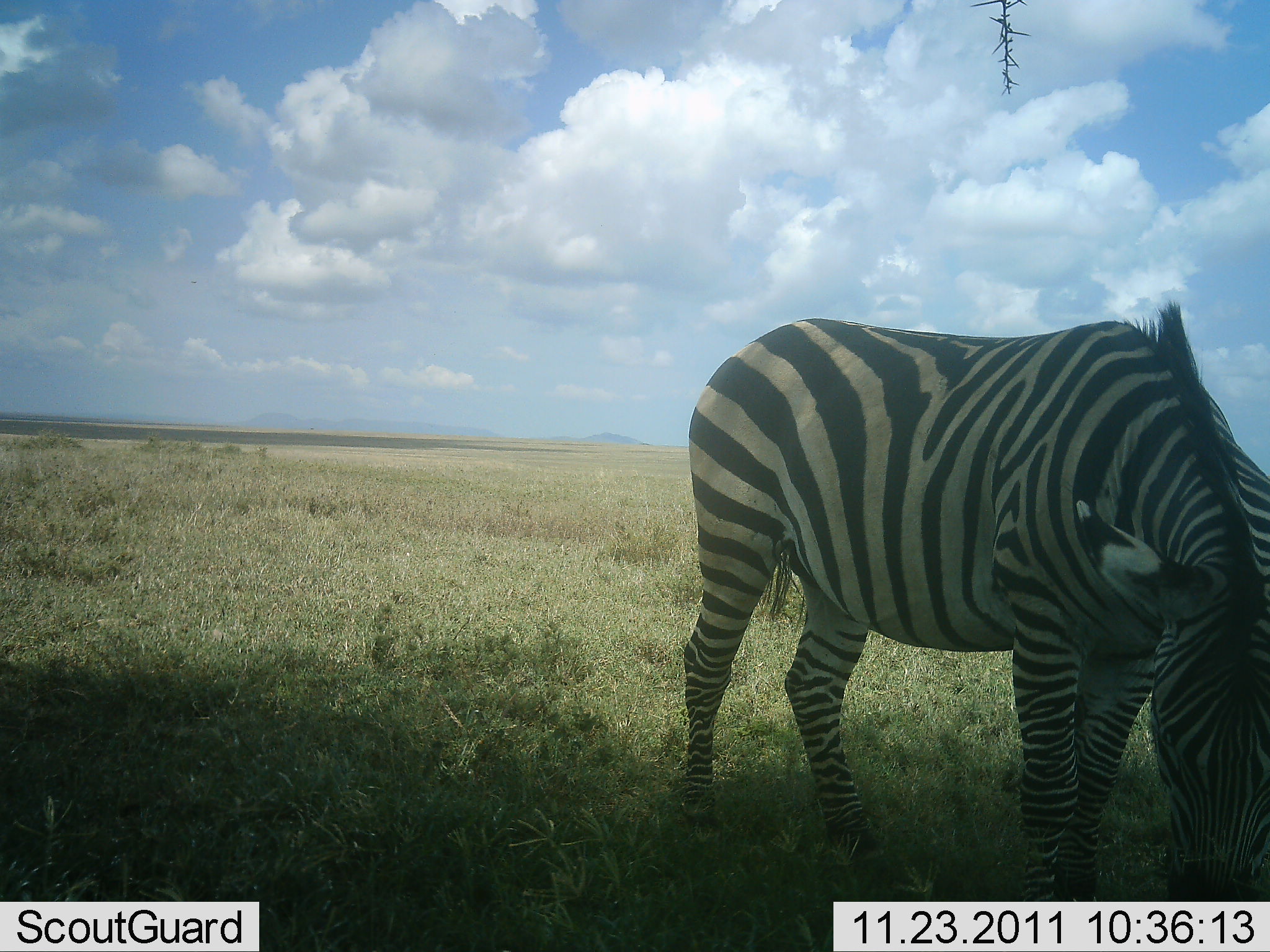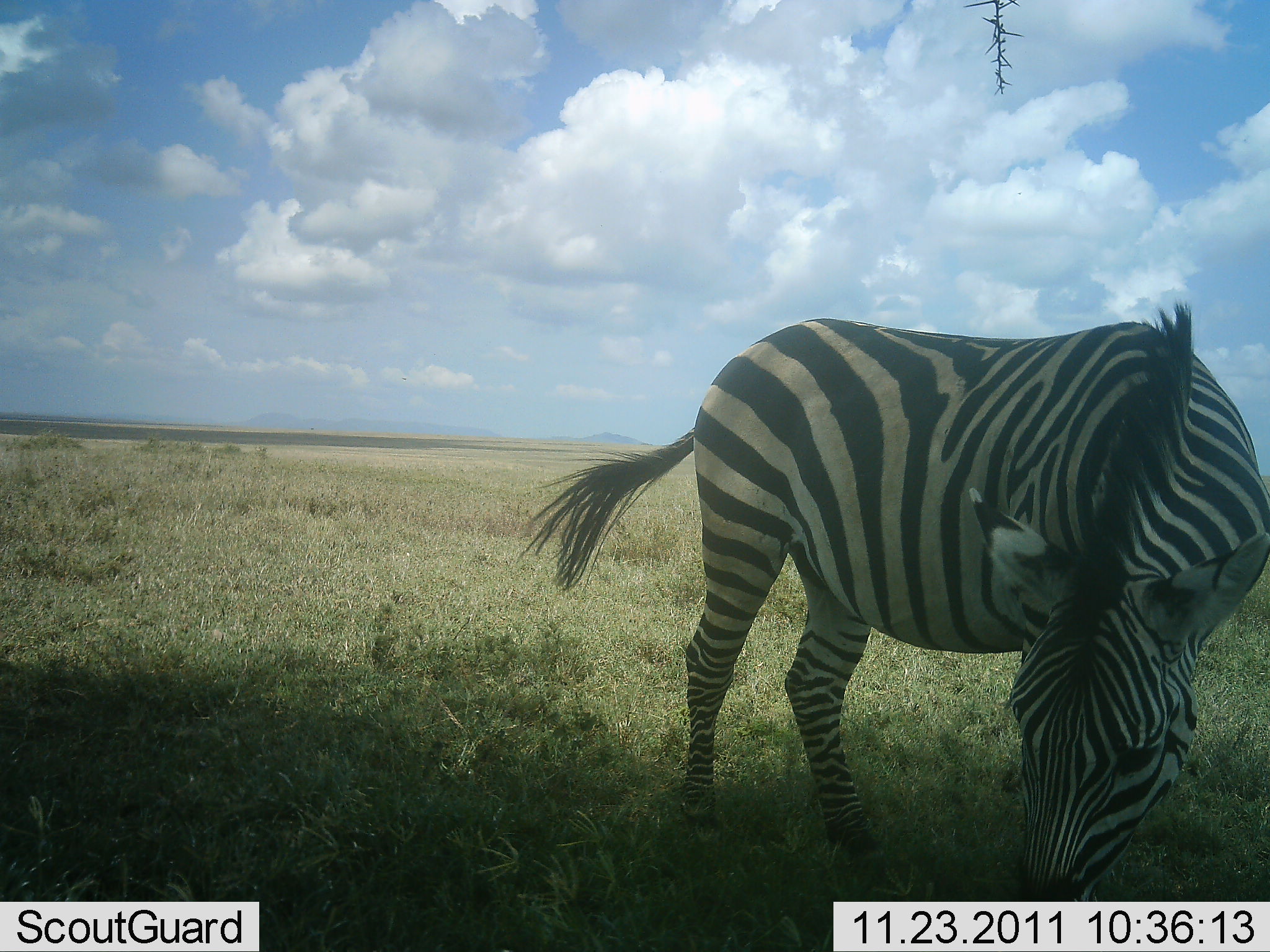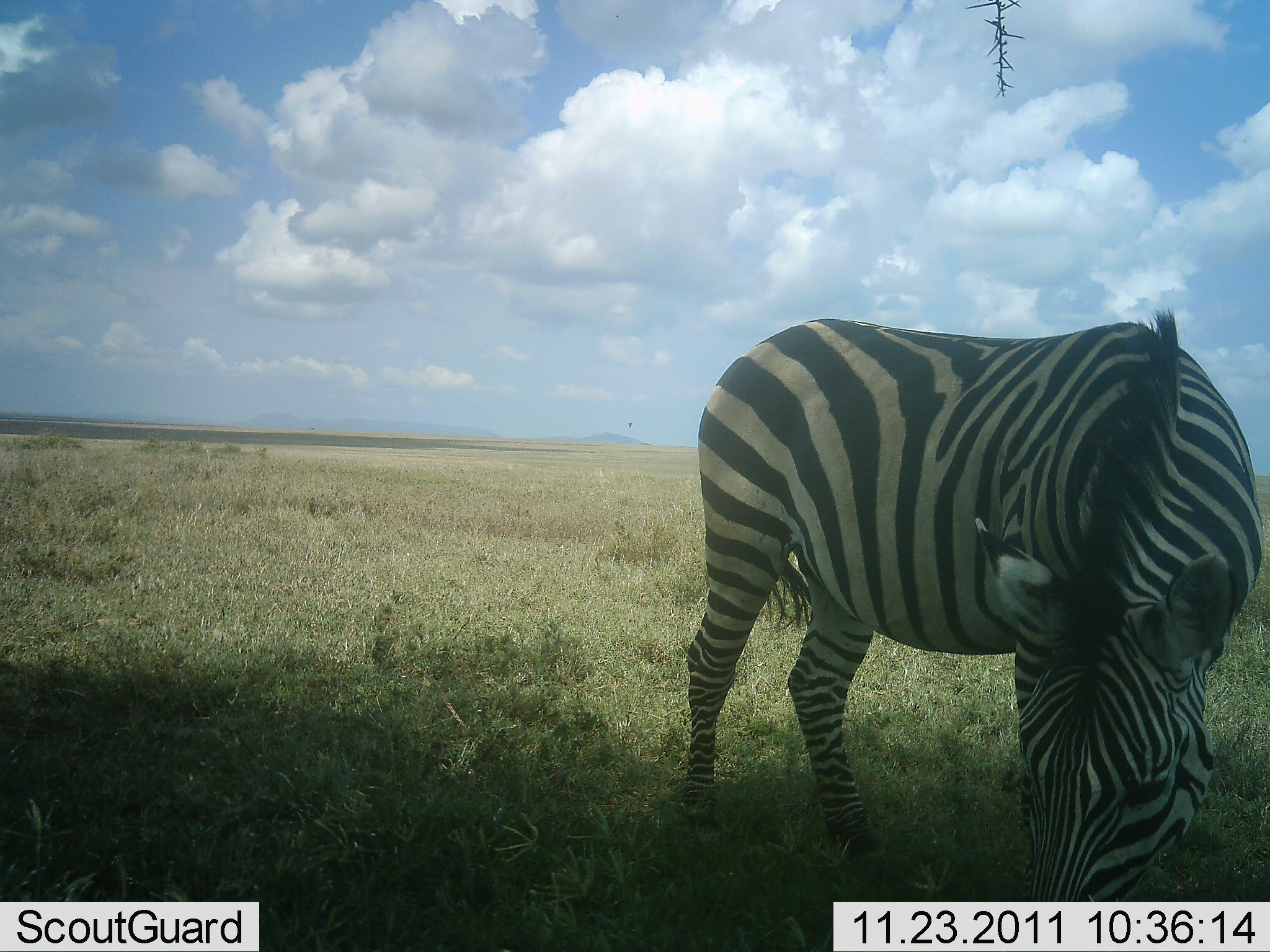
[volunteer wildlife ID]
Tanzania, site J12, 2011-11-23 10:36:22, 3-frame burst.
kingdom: Animalia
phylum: Chordata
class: Mammalia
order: Perissodactyla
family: Equidae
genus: Equus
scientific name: Equus quagga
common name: plains zebra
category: zebra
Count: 1.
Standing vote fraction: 43%.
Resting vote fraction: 0%.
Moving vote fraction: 0%.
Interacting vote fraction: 0%.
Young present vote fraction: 0%.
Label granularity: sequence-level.